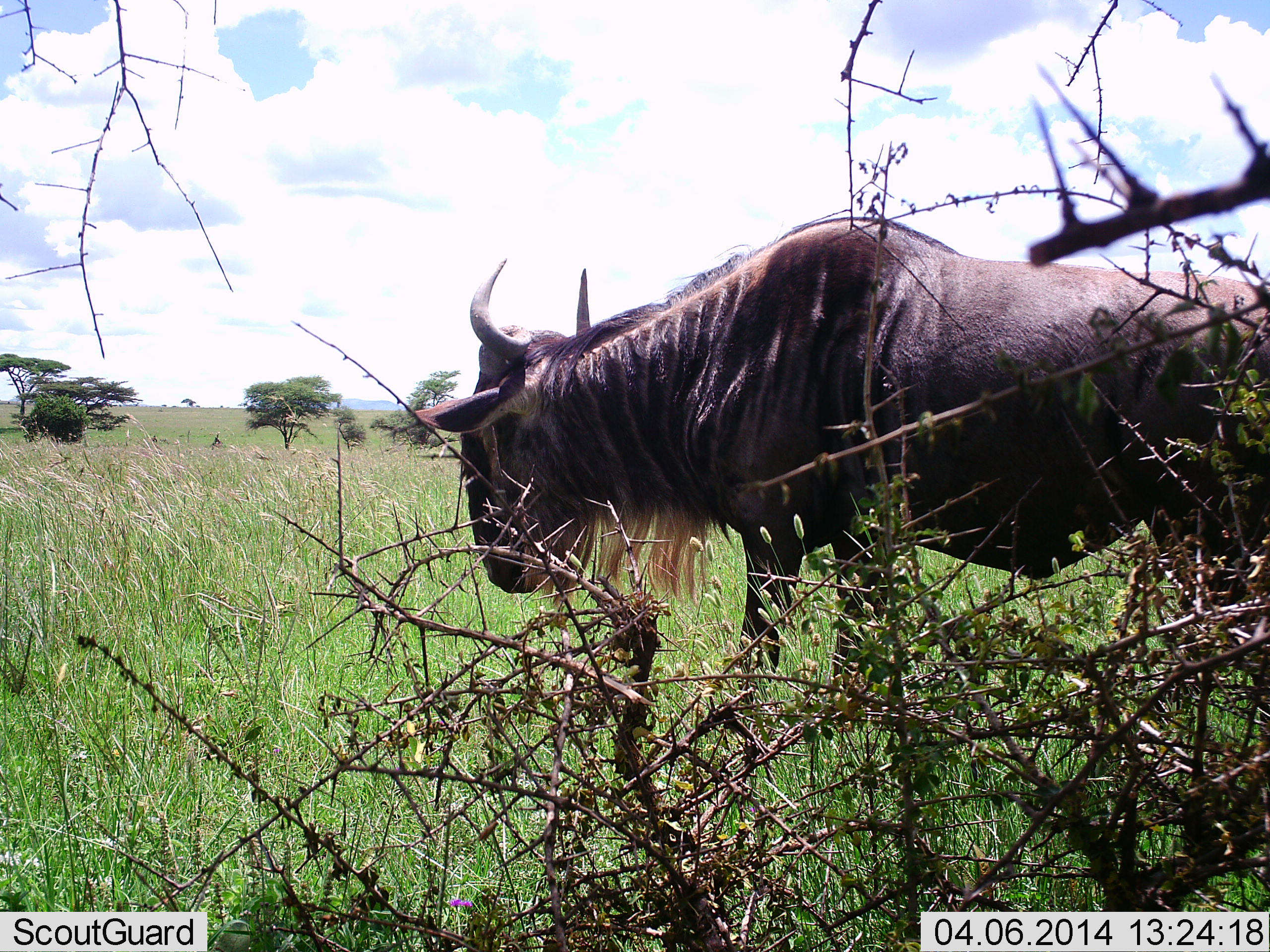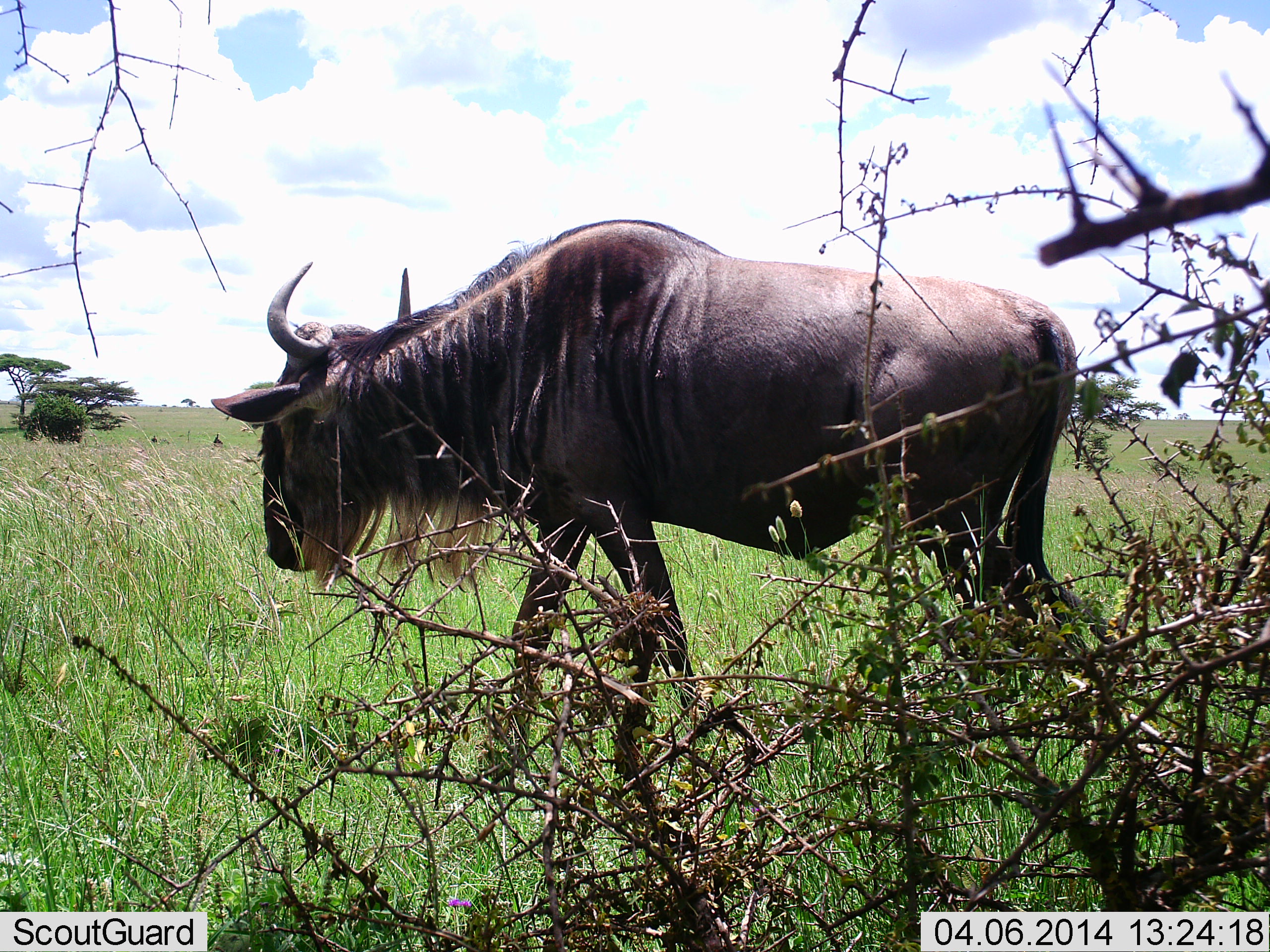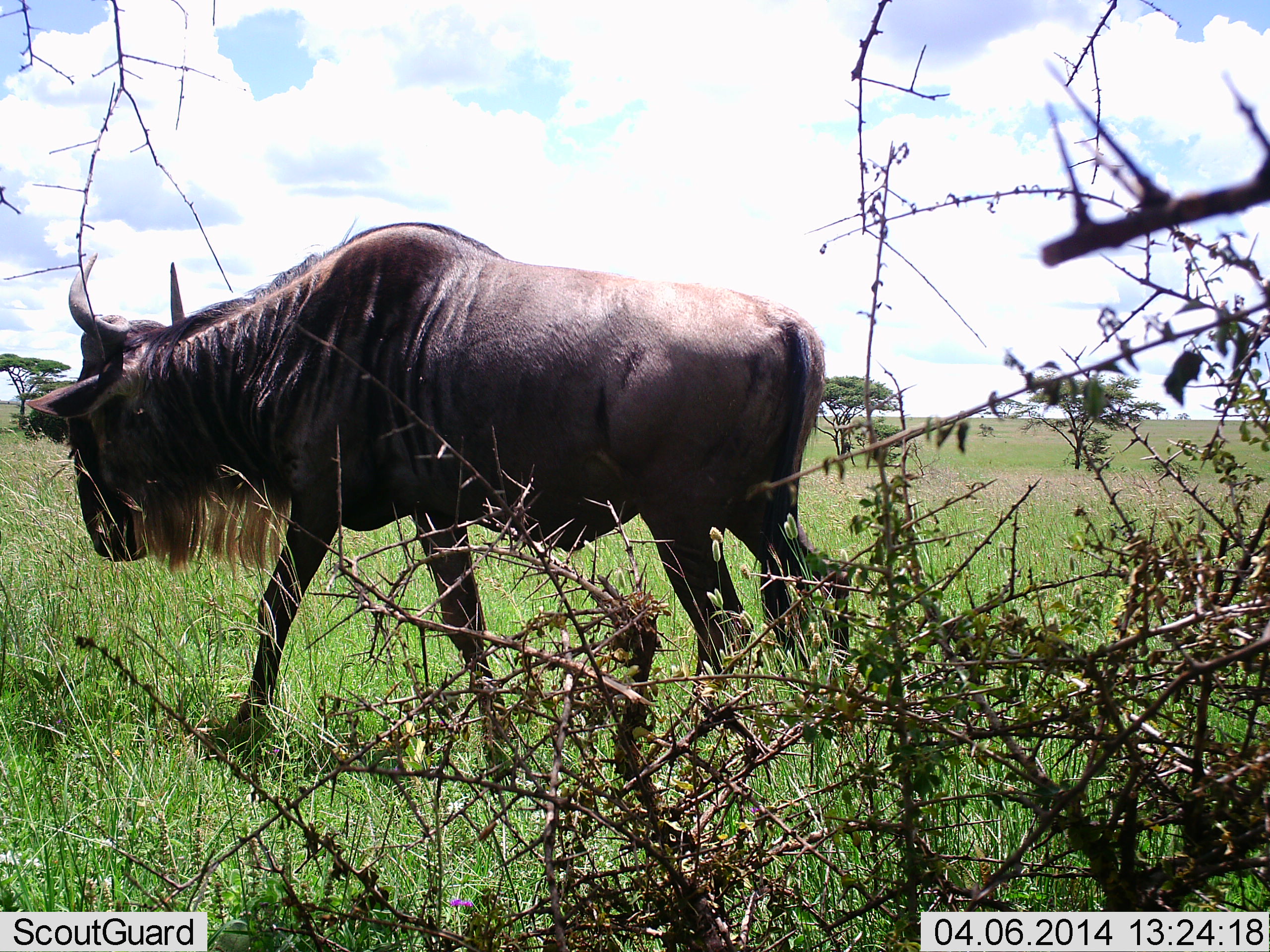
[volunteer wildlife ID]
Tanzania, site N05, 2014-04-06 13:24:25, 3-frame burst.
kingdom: Animalia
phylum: Chordata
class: Mammalia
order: Artiodactyla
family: Bovidae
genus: Connochaetes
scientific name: Connochaetes taurinus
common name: blue wildebeest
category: wildebeest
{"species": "wildebeest (blue wildebeest) (Connochaetes taurinus)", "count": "1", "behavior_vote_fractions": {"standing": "10%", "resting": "0%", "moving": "90%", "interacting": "0%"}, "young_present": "0%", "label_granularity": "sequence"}